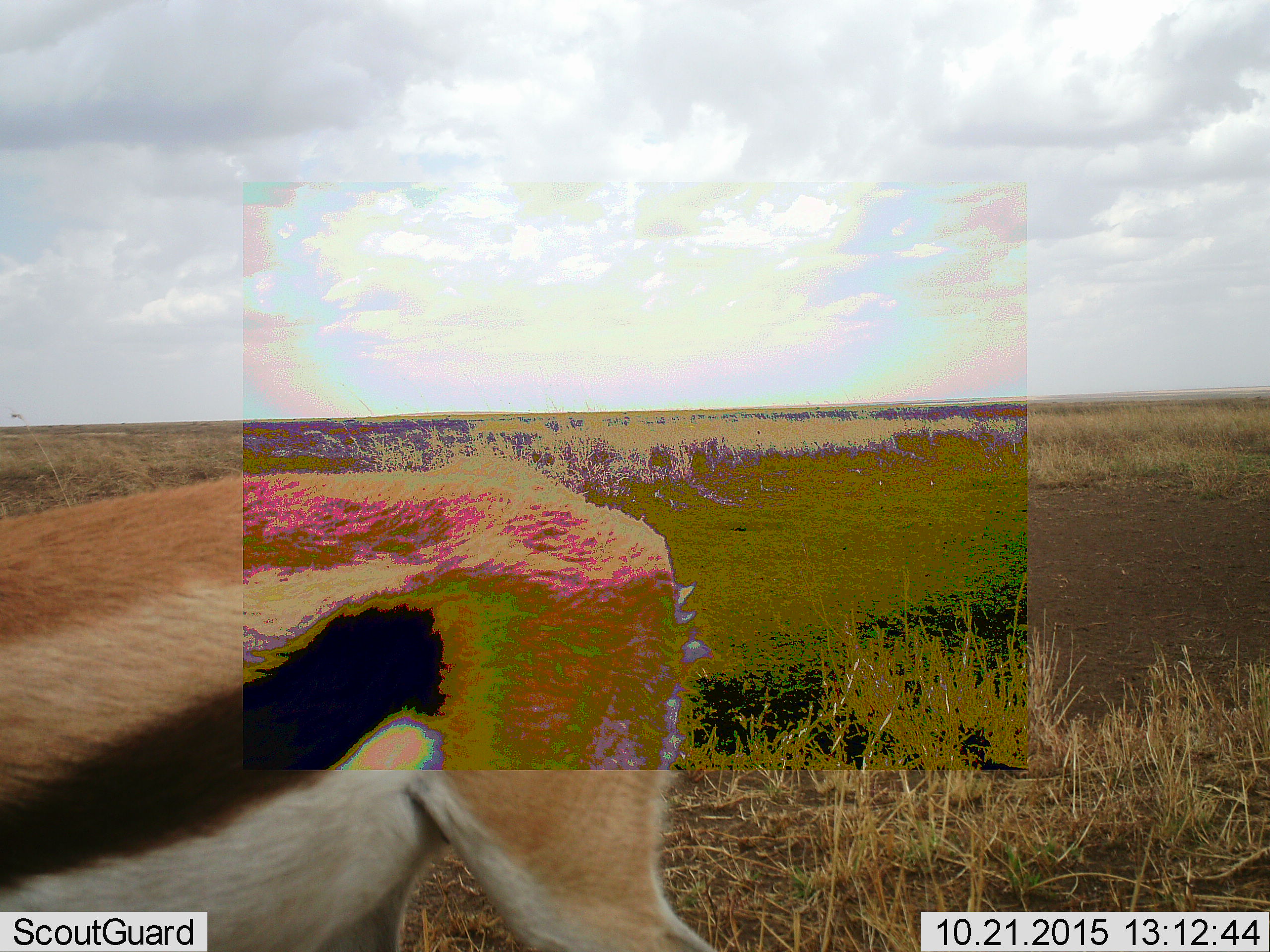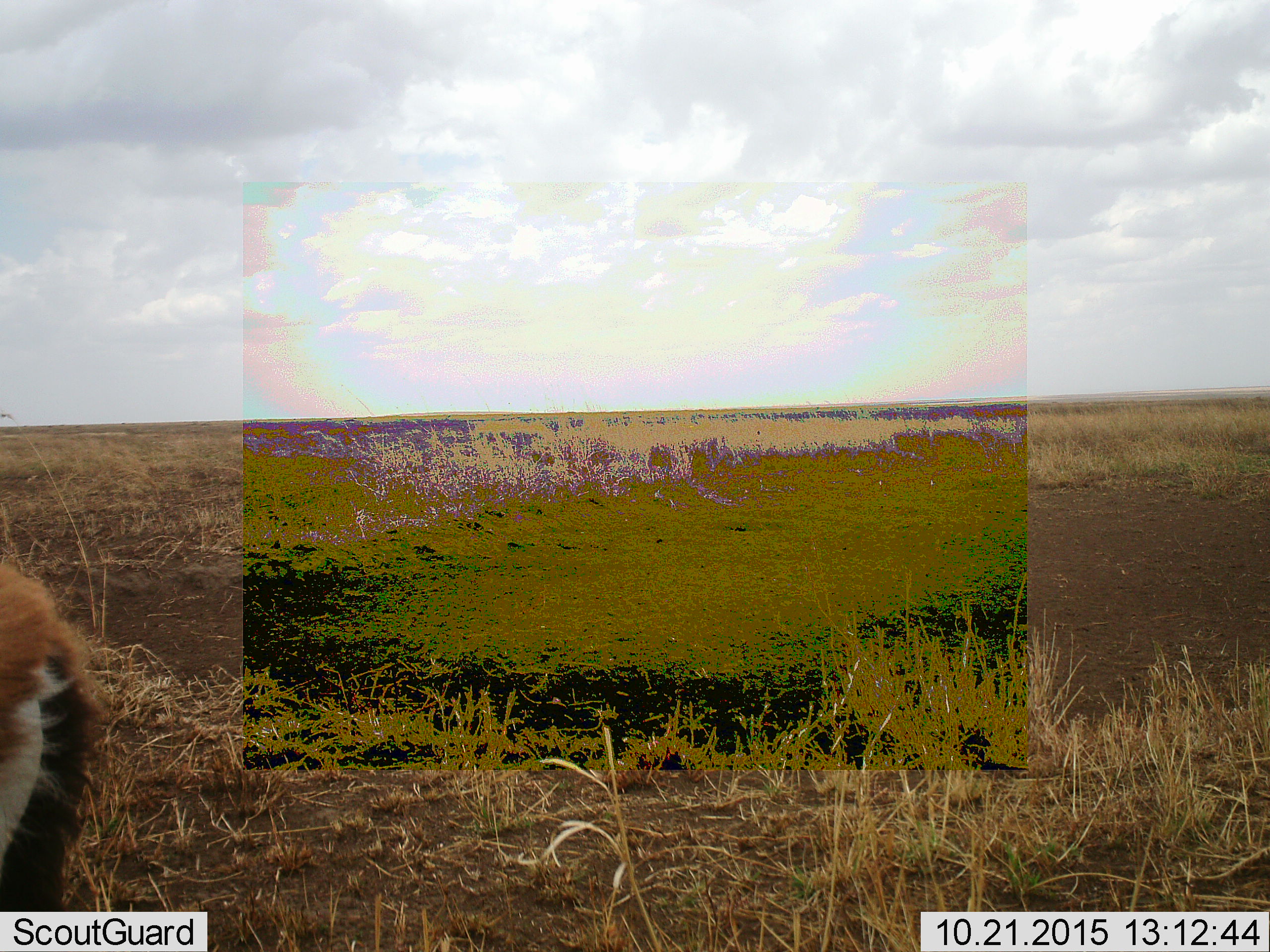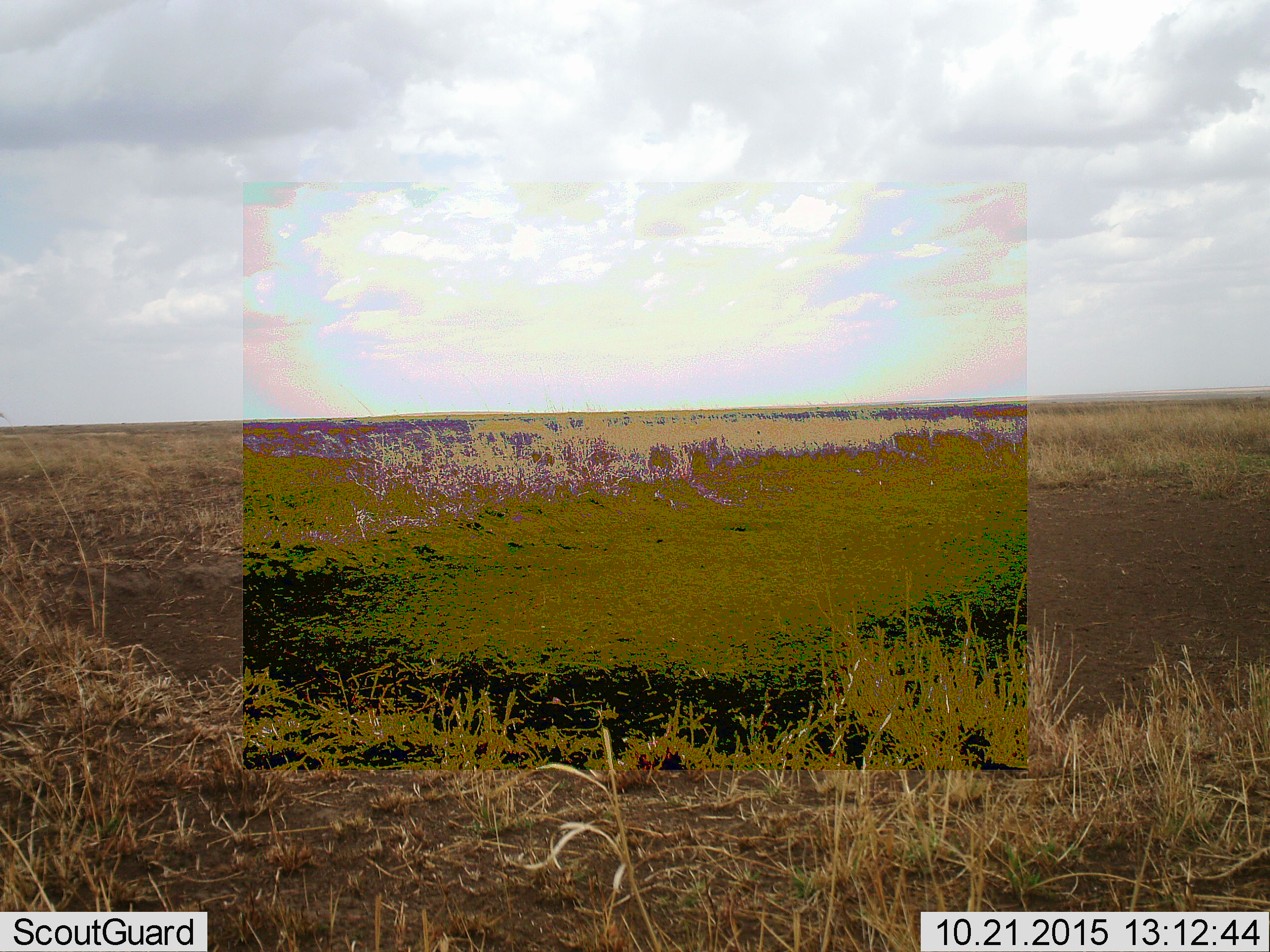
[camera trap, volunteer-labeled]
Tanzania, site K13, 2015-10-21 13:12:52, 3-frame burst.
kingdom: Animalia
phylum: Chordata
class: Mammalia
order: Artiodactyla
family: Bovidae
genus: Eudorcas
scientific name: Eudorcas thomsonii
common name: thomson's gazelle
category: gazellethomsons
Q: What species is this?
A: Gazellethomsons (thomson's gazelle) (Eudorcas thomsonii).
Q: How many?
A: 1.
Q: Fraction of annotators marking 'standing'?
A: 14%.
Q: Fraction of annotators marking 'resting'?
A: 0%.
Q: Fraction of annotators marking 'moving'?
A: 100%.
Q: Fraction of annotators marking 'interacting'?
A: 0%.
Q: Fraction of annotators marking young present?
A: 0%.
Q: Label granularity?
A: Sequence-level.